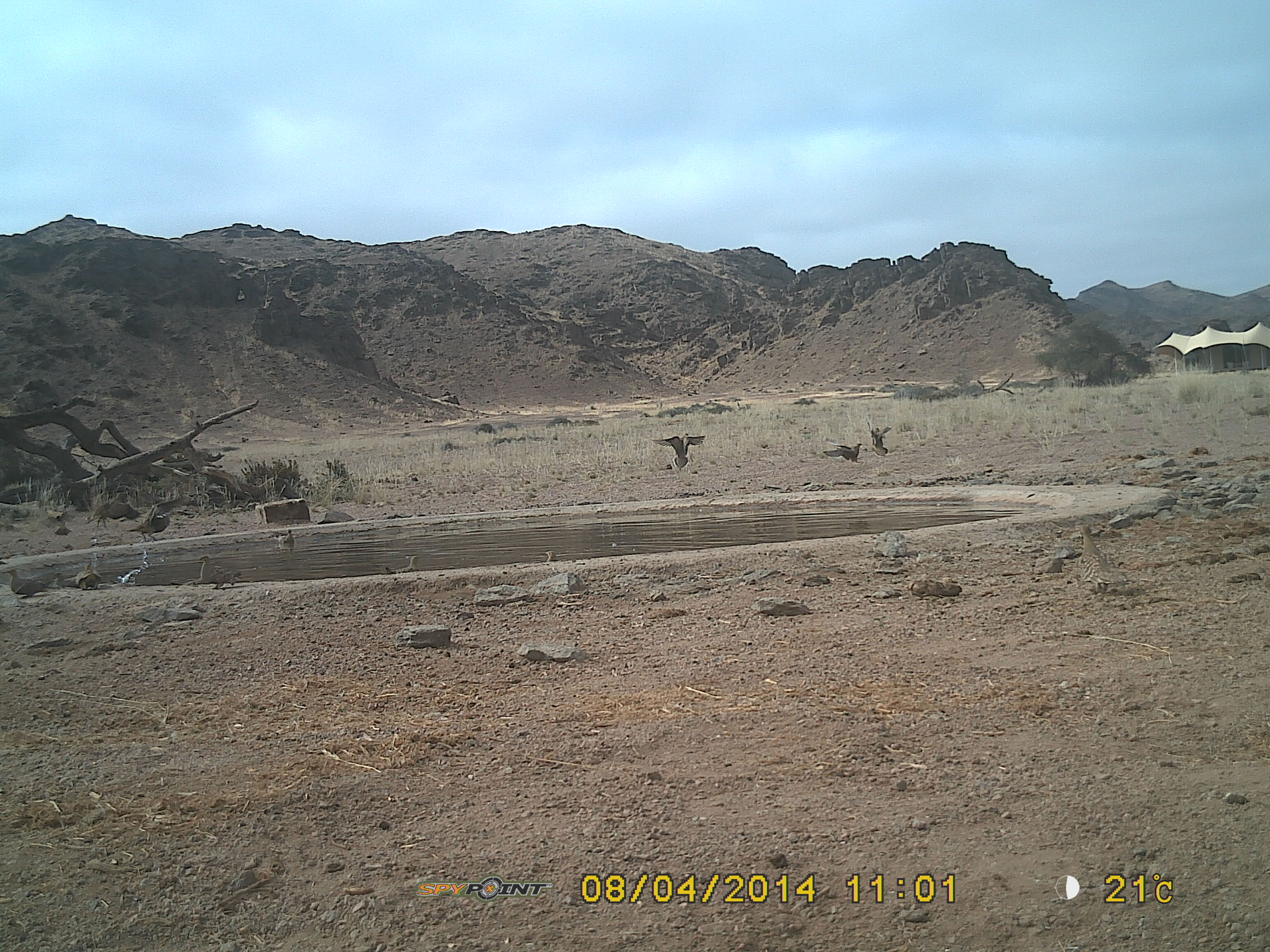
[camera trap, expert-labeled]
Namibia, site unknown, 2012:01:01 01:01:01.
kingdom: Animalia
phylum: Chordata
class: Aves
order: Columbiformes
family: Columbidae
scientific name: Columbidae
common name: pigeons and doves